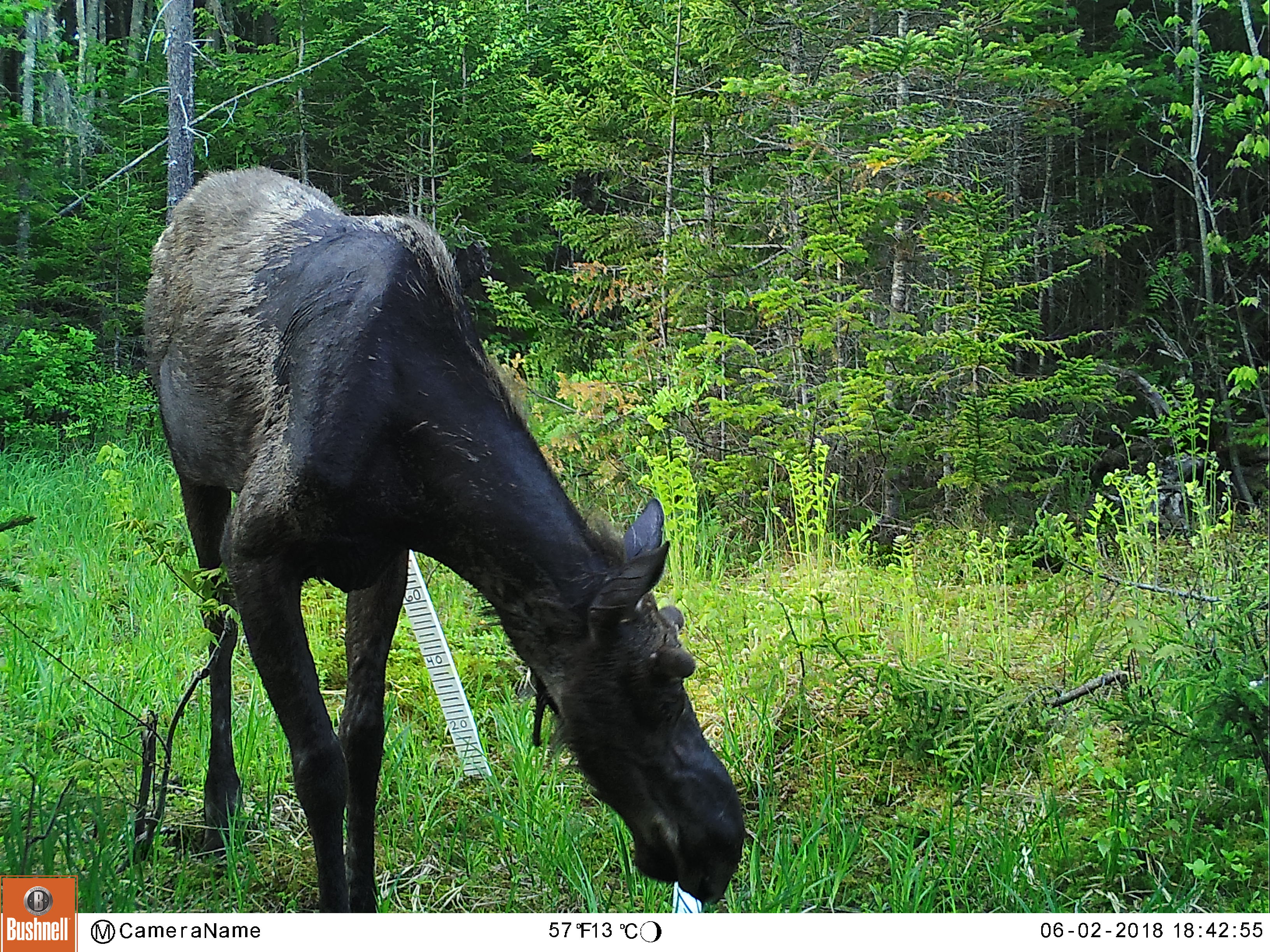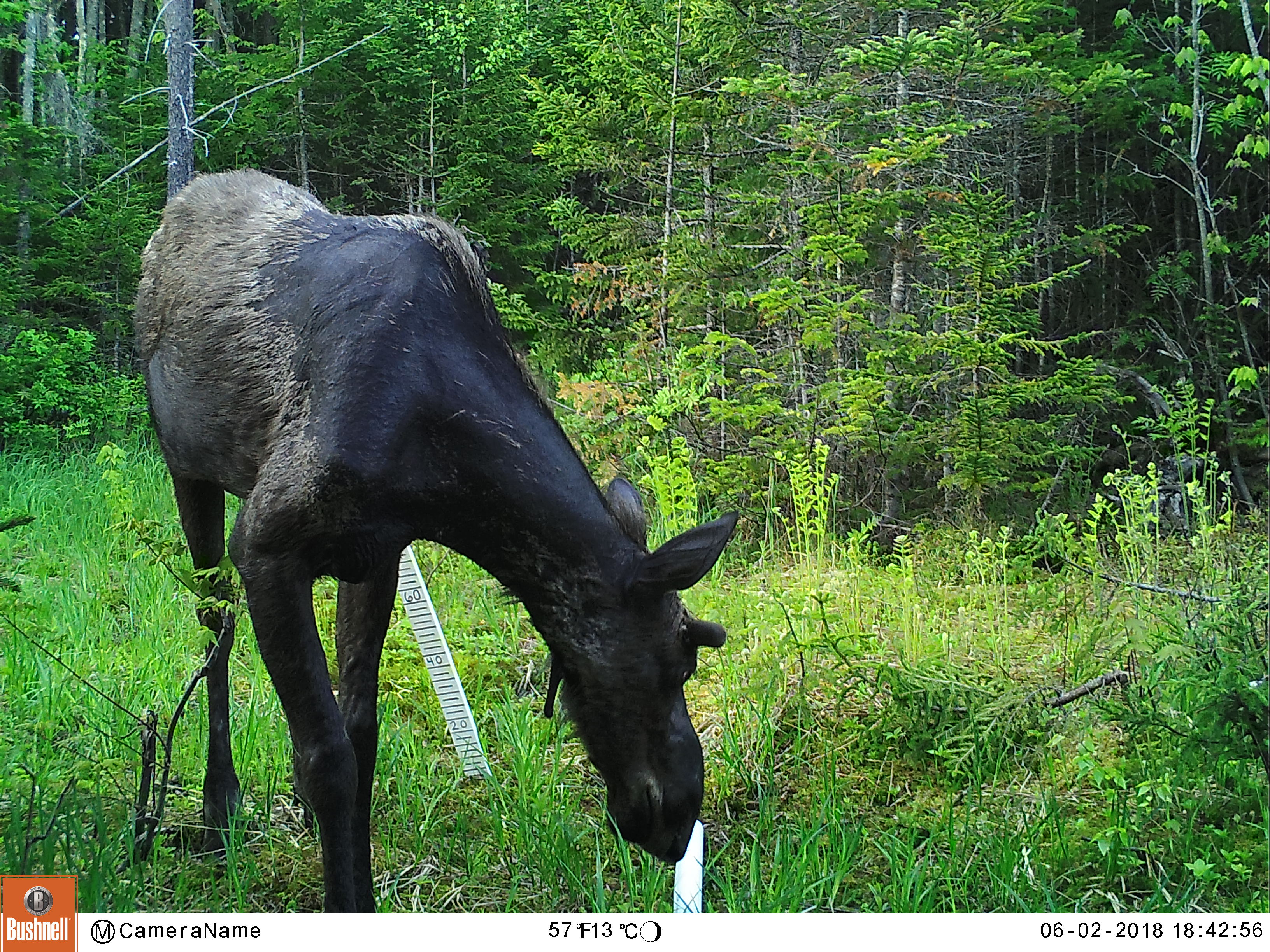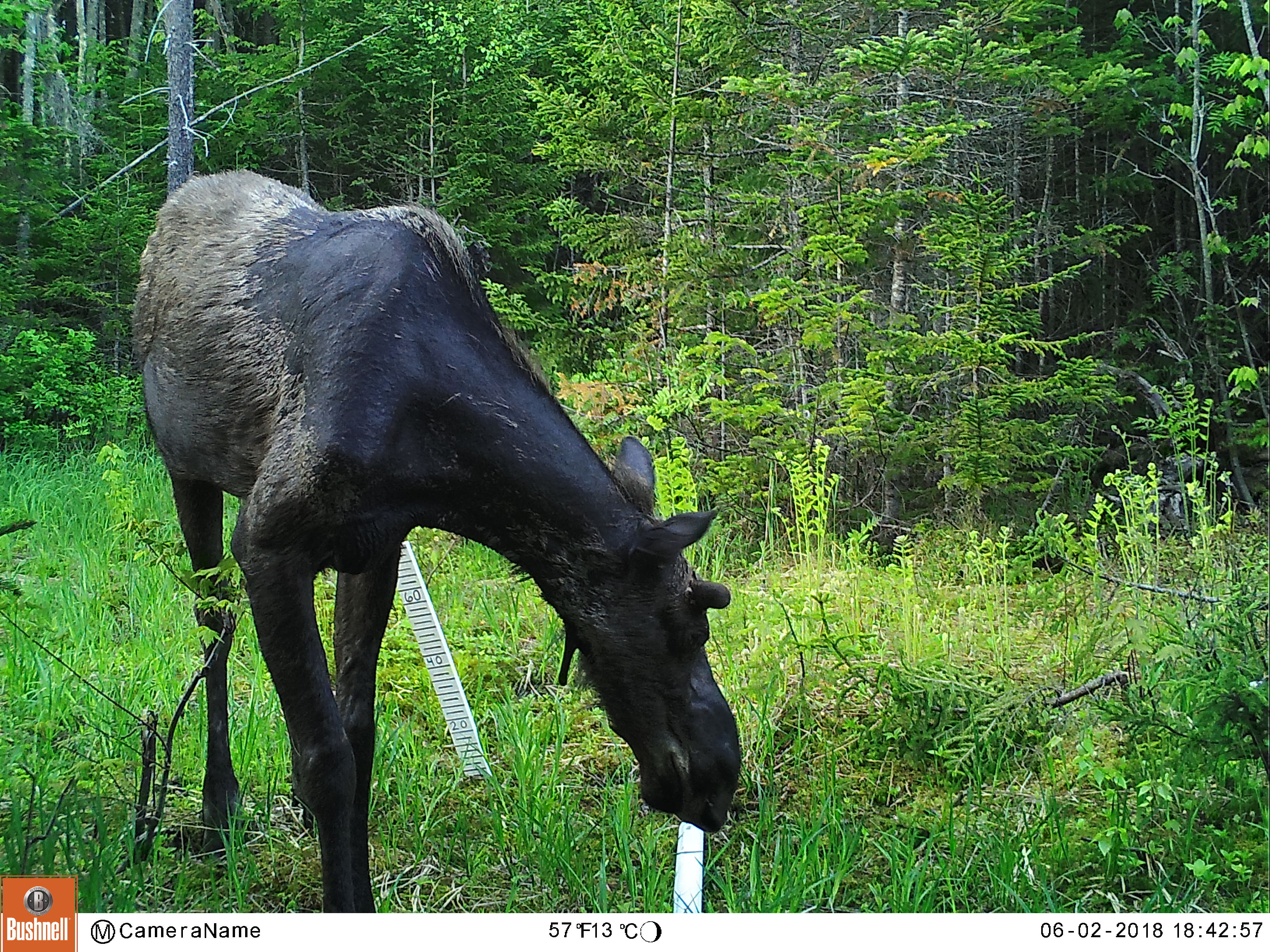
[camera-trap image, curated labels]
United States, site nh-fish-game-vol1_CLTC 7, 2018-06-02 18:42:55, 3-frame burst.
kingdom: Animalia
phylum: Chordata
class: Mammalia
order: Artiodactyla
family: Cervidae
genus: Alces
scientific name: Alces alces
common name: moose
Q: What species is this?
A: Moose (Alces alces).